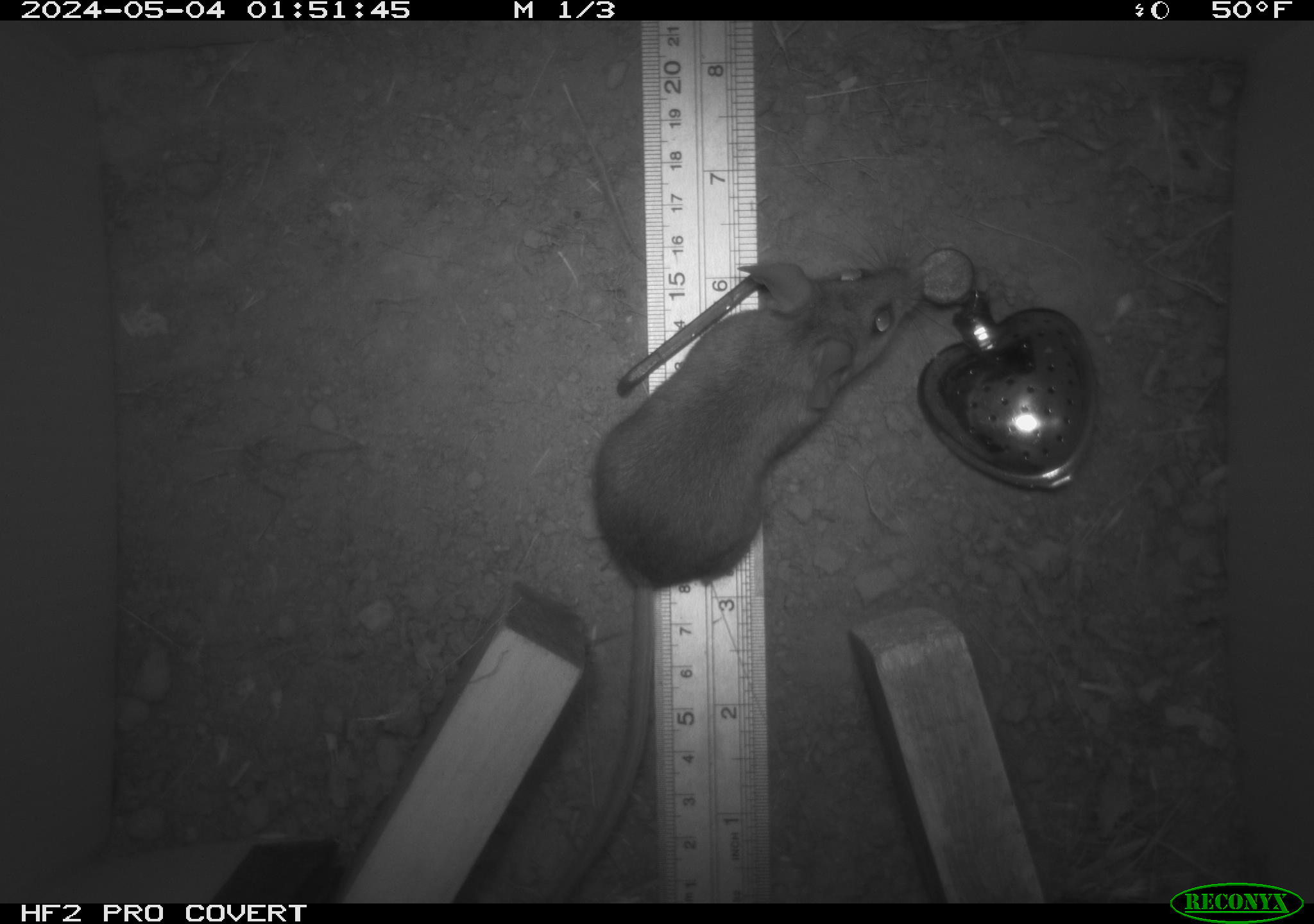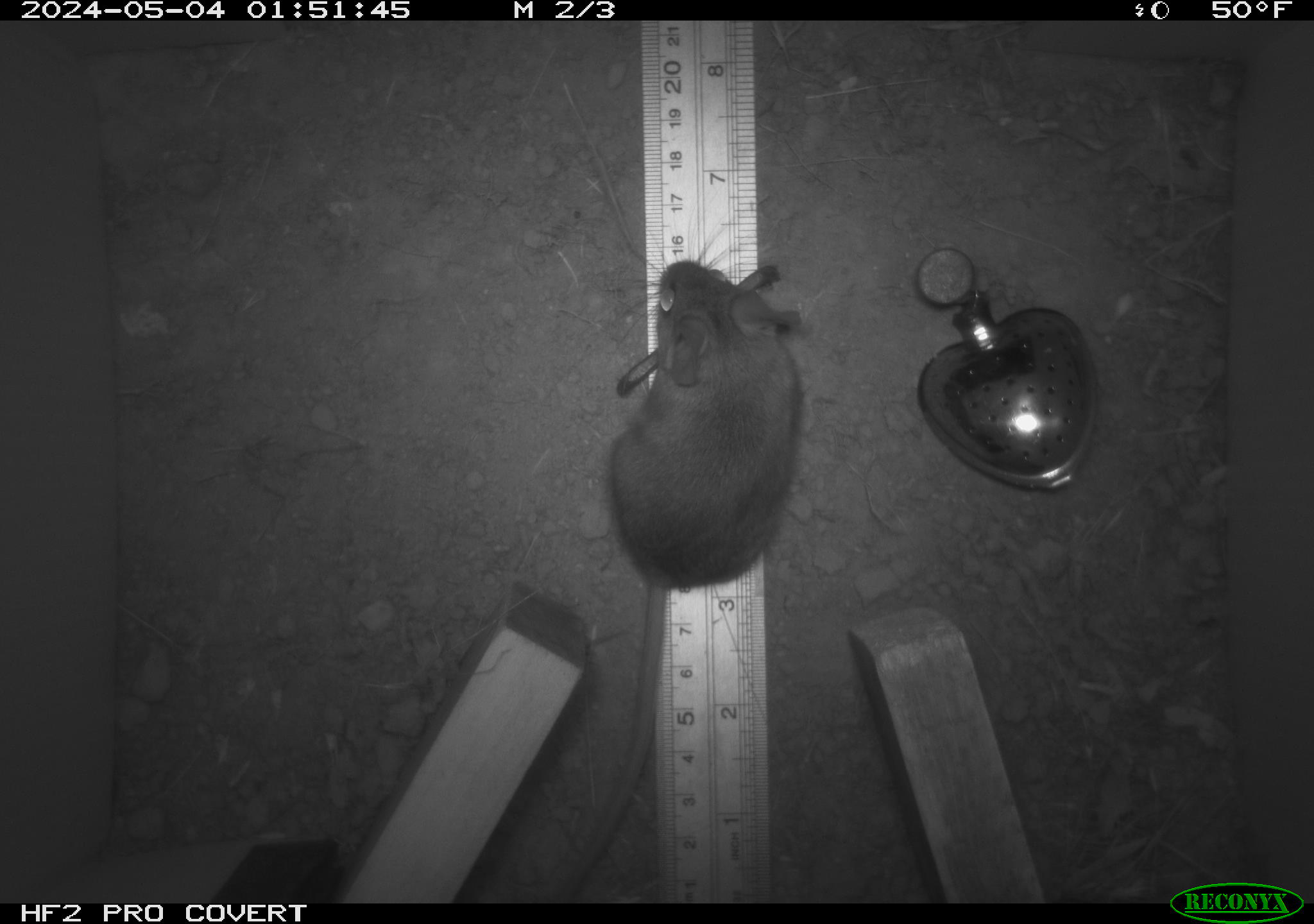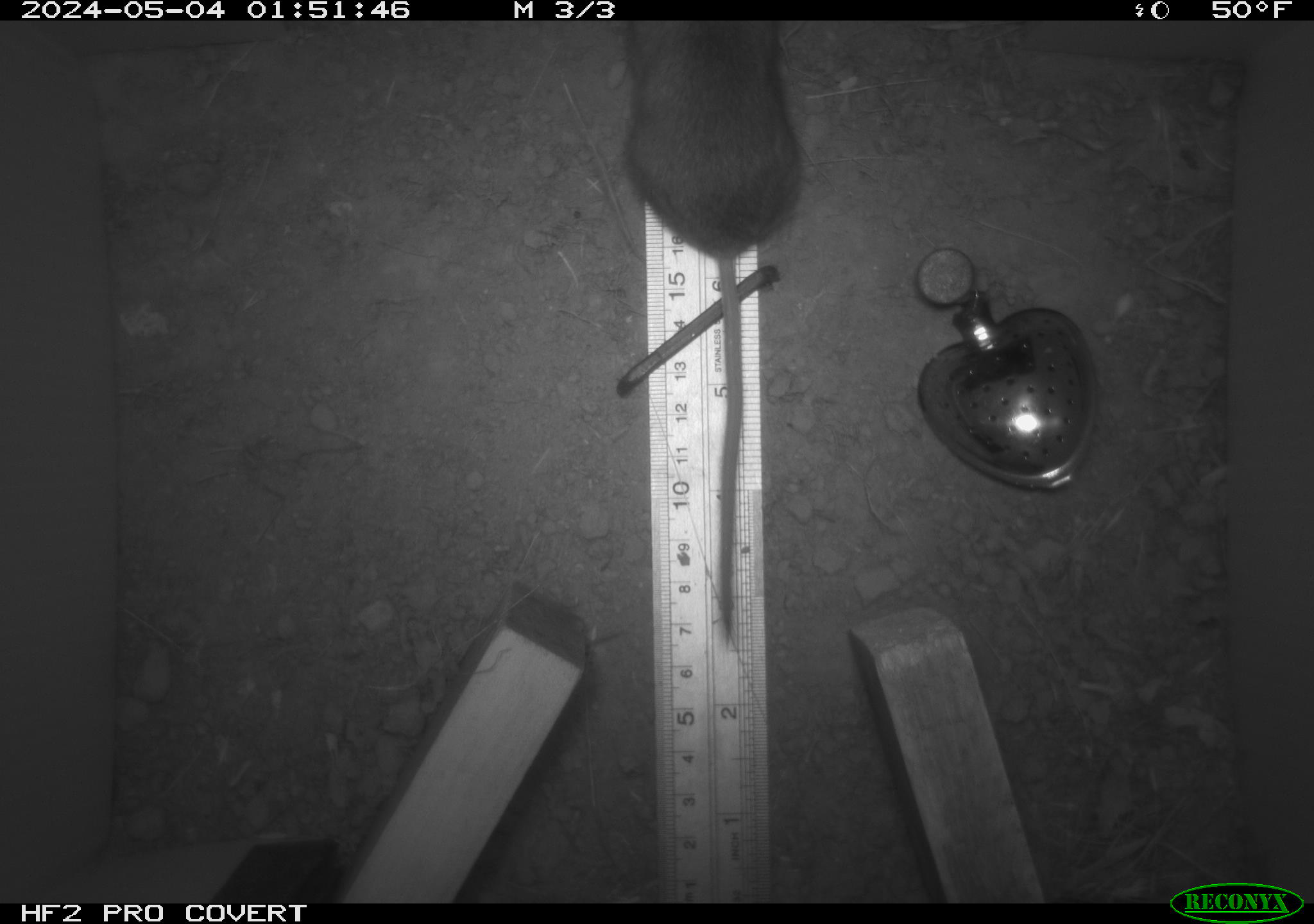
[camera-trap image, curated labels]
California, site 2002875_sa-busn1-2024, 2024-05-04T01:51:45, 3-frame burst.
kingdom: Animalia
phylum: Chordata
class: Mammalia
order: Rodentia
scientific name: Rodentia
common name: rodent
Rodent (Rodentia).